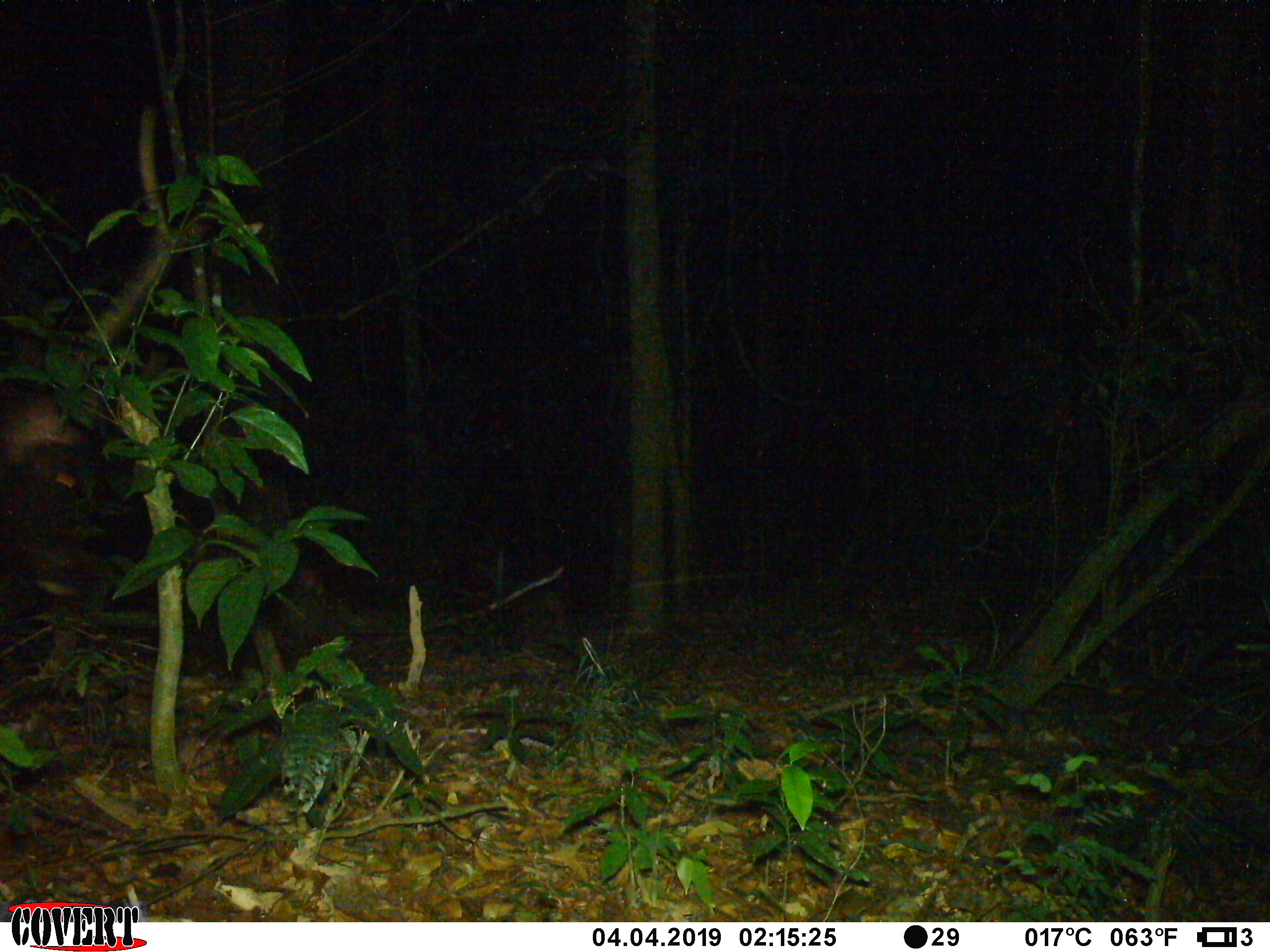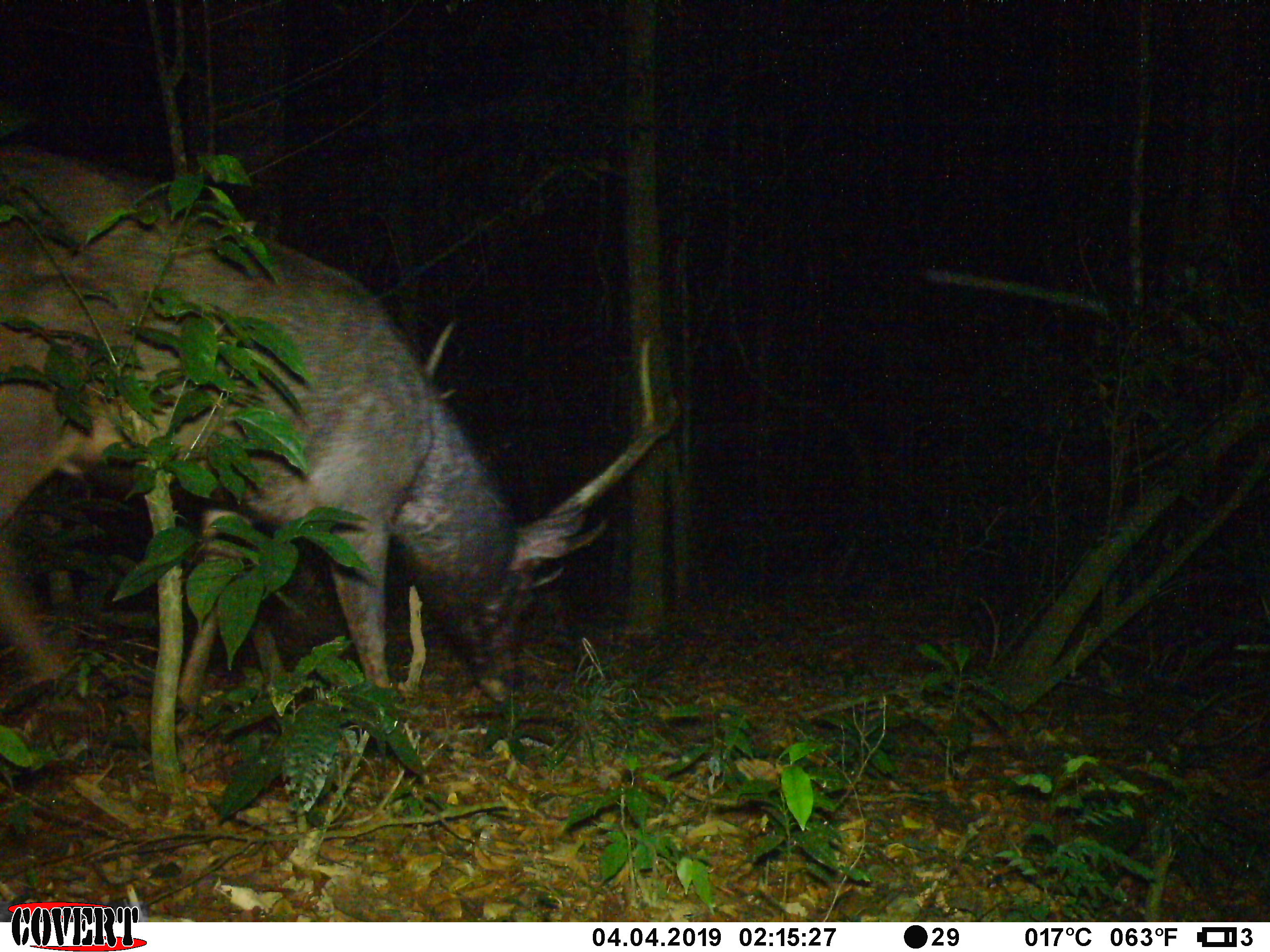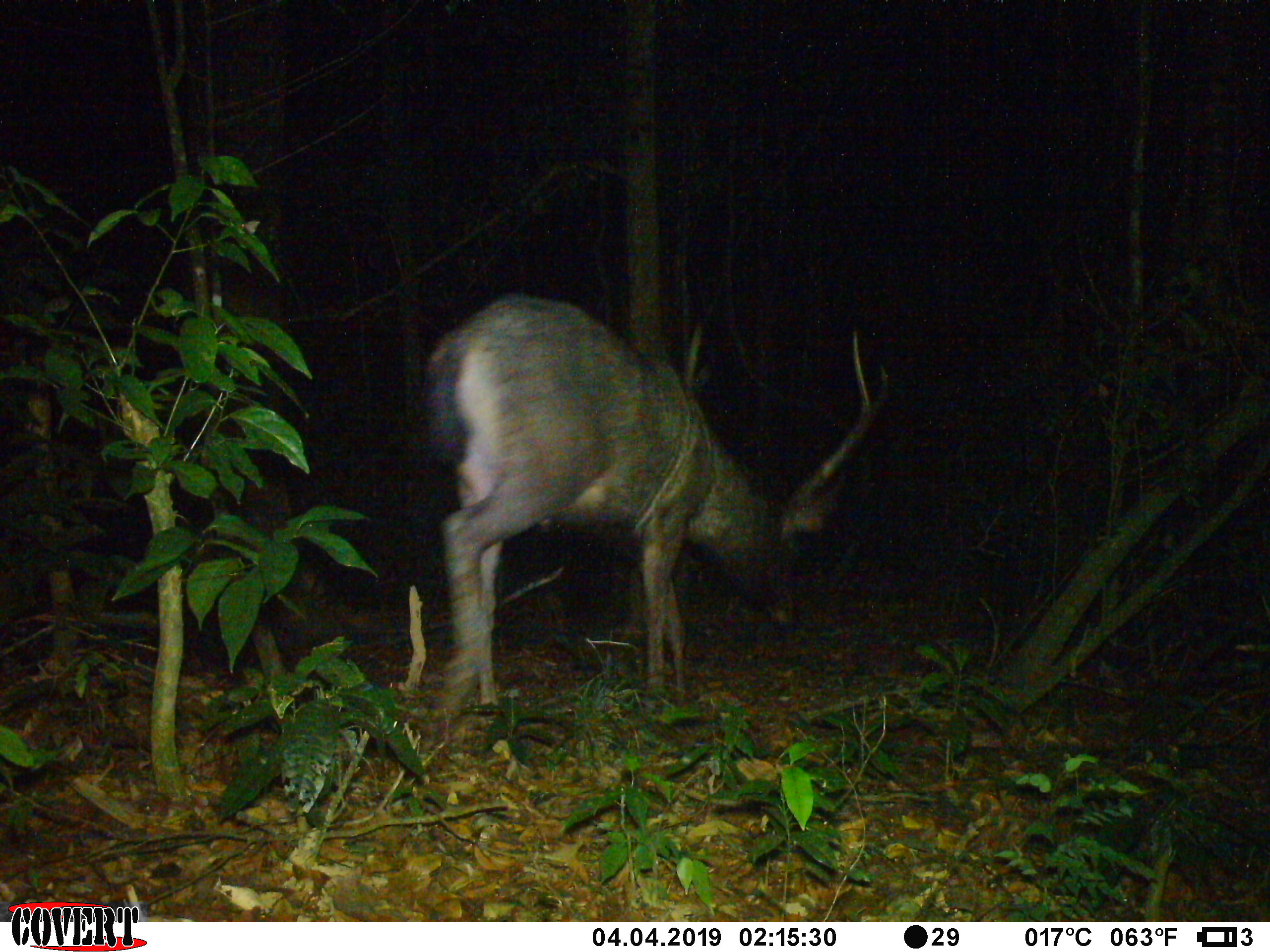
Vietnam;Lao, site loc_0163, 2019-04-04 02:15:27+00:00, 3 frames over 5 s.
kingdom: Animalia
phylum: Chordata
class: Mammalia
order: Artiodactyla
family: Cervidae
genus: Rusa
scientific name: Rusa unicolor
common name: sambar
Sambar (Rusa unicolor). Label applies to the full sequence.